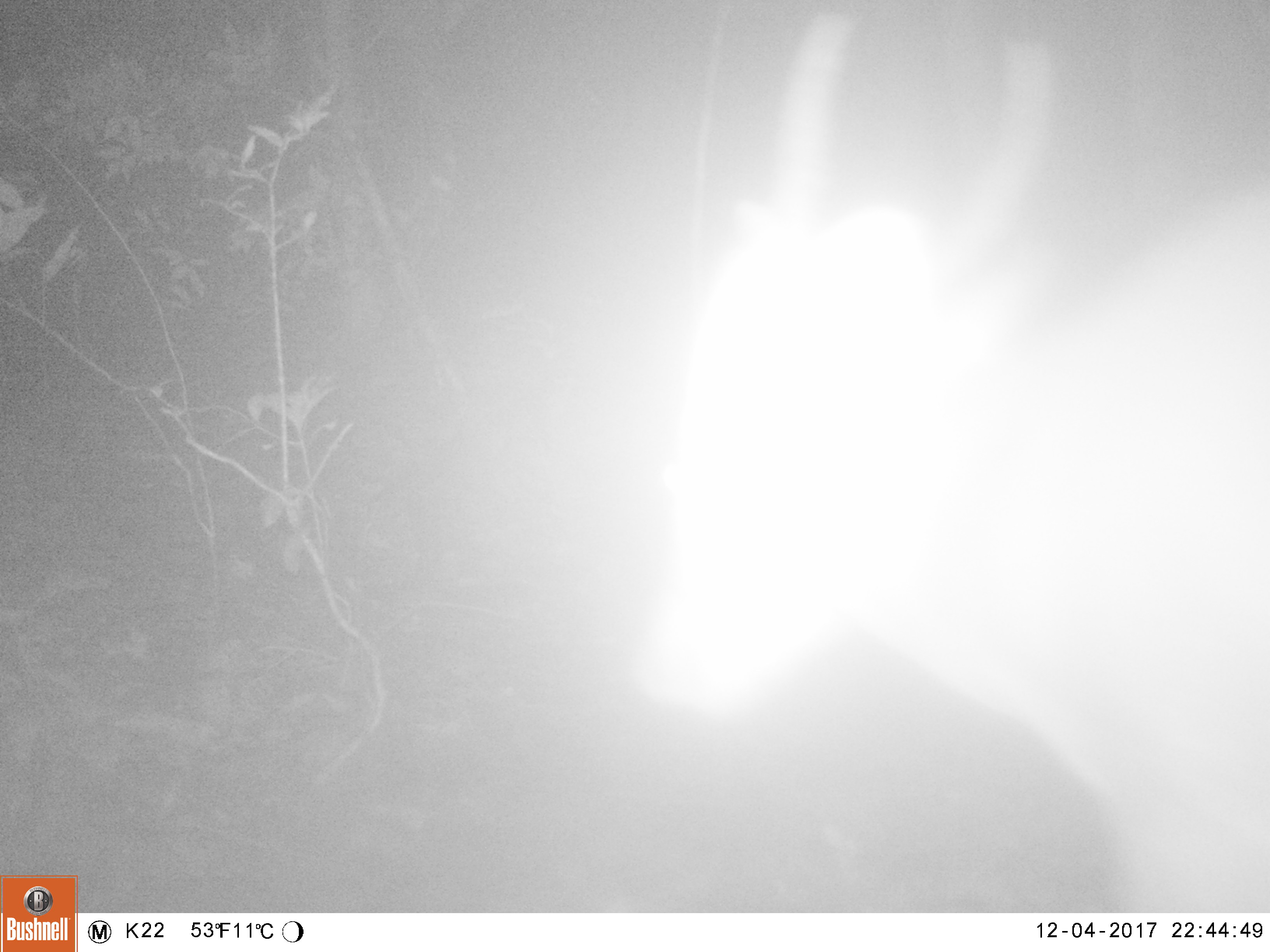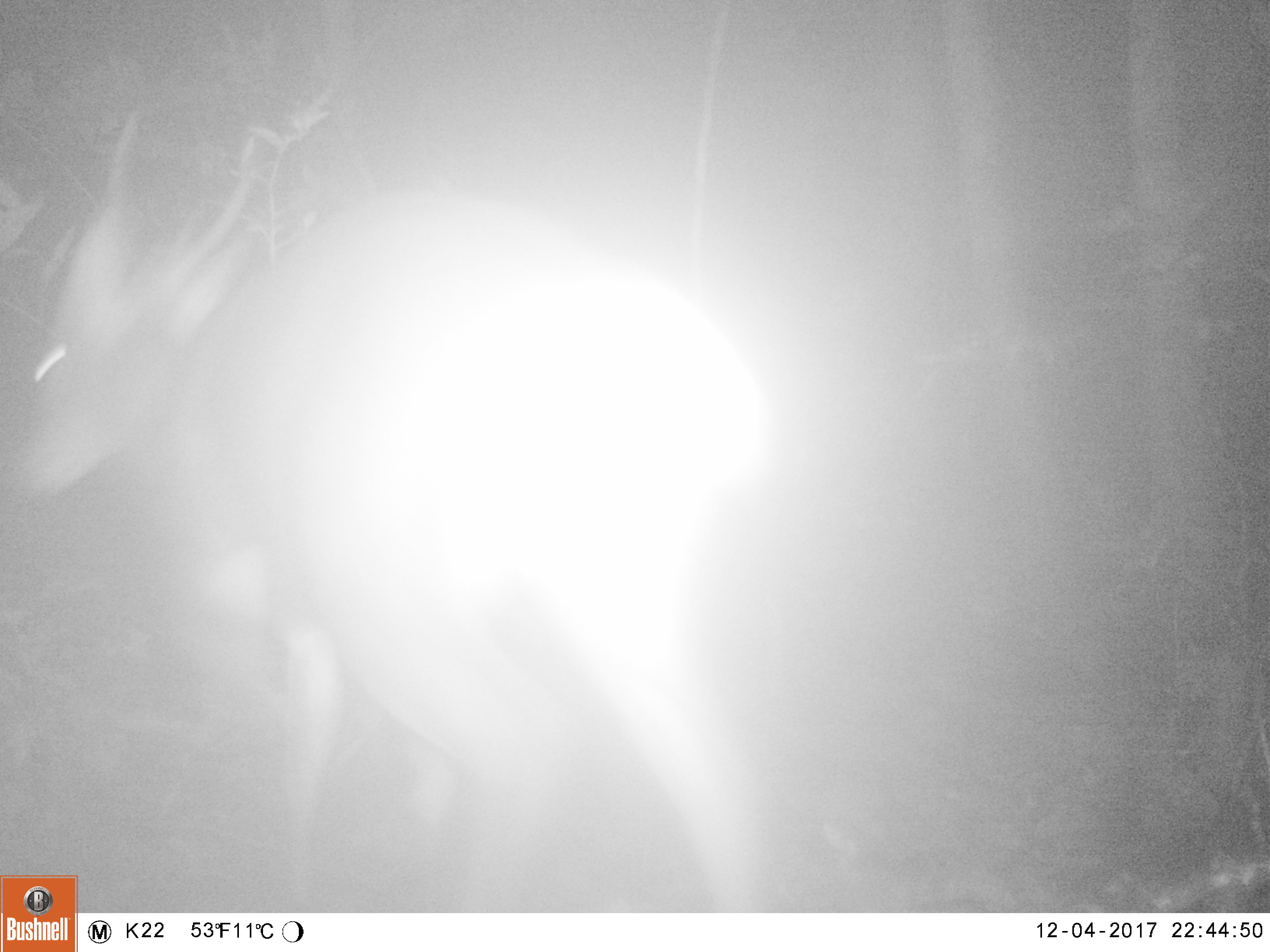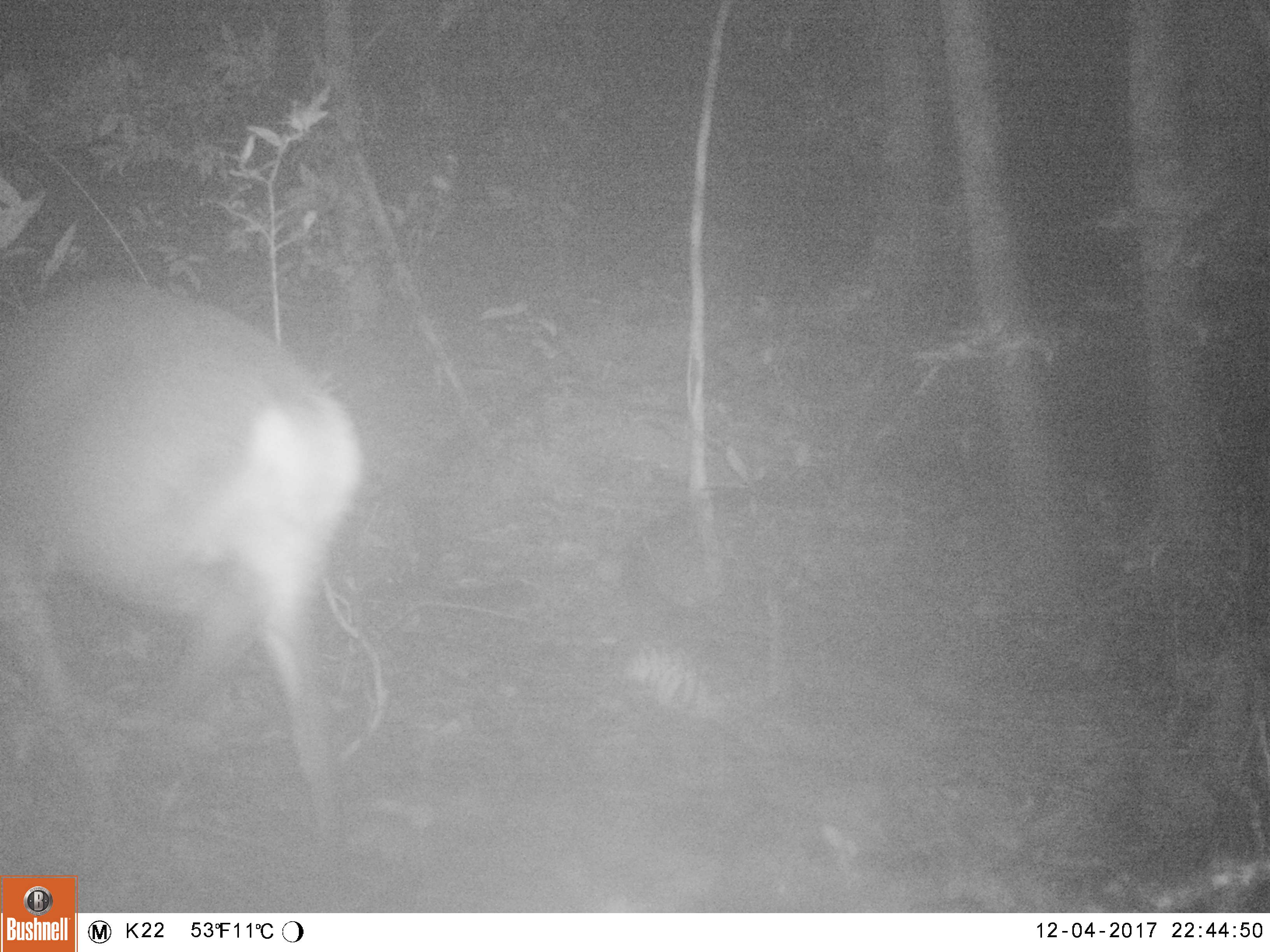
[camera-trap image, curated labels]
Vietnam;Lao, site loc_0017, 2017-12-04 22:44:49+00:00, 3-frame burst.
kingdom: Animalia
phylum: Chordata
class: Mammalia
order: Artiodactyla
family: Cervidae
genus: Muntiacus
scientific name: Muntiacus vuquangensis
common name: large-antlered muntjac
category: large antlered muntjac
Large antlered muntjac (large-antlered muntjac) (Muntiacus vuquangensis). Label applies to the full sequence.